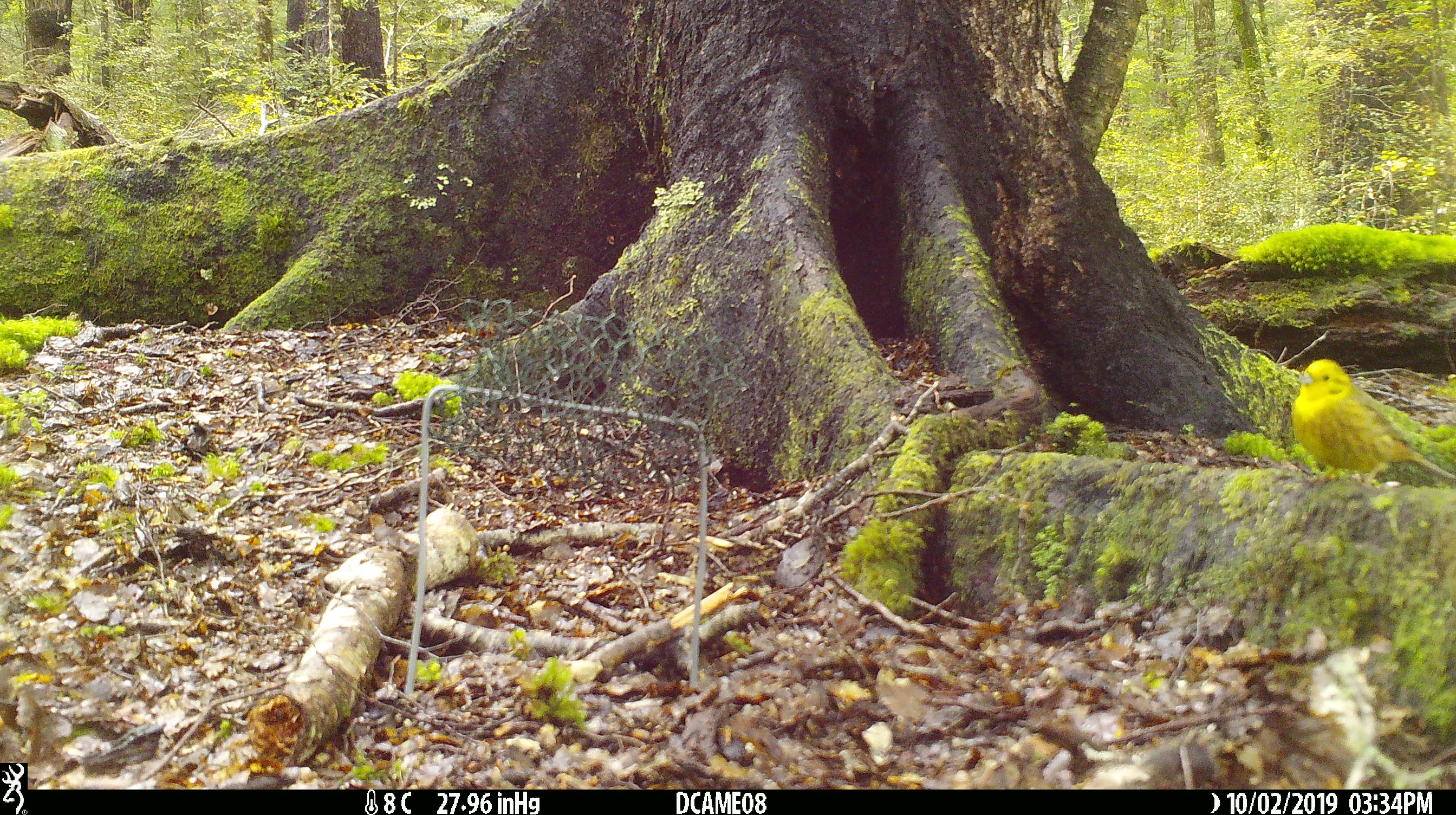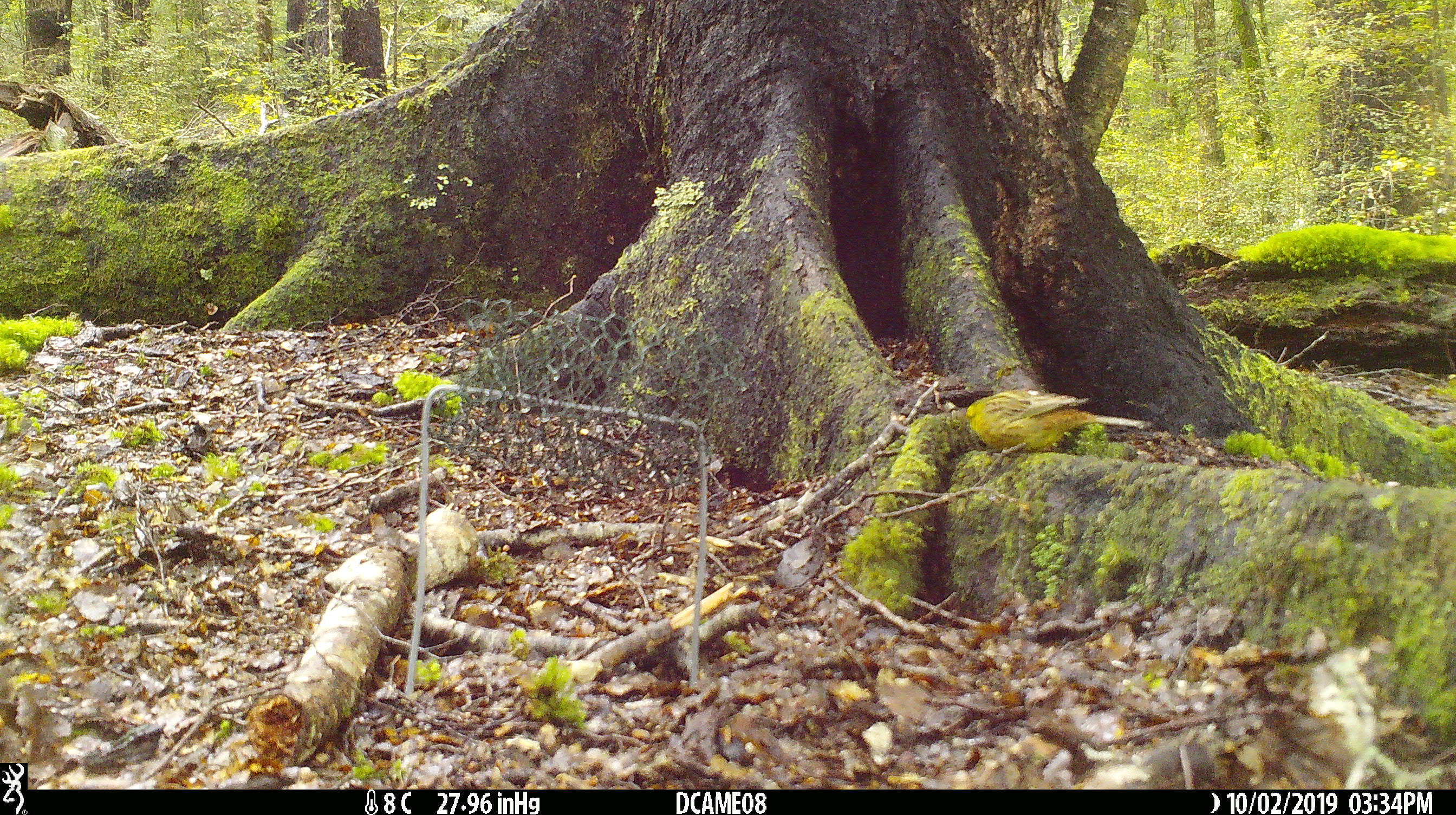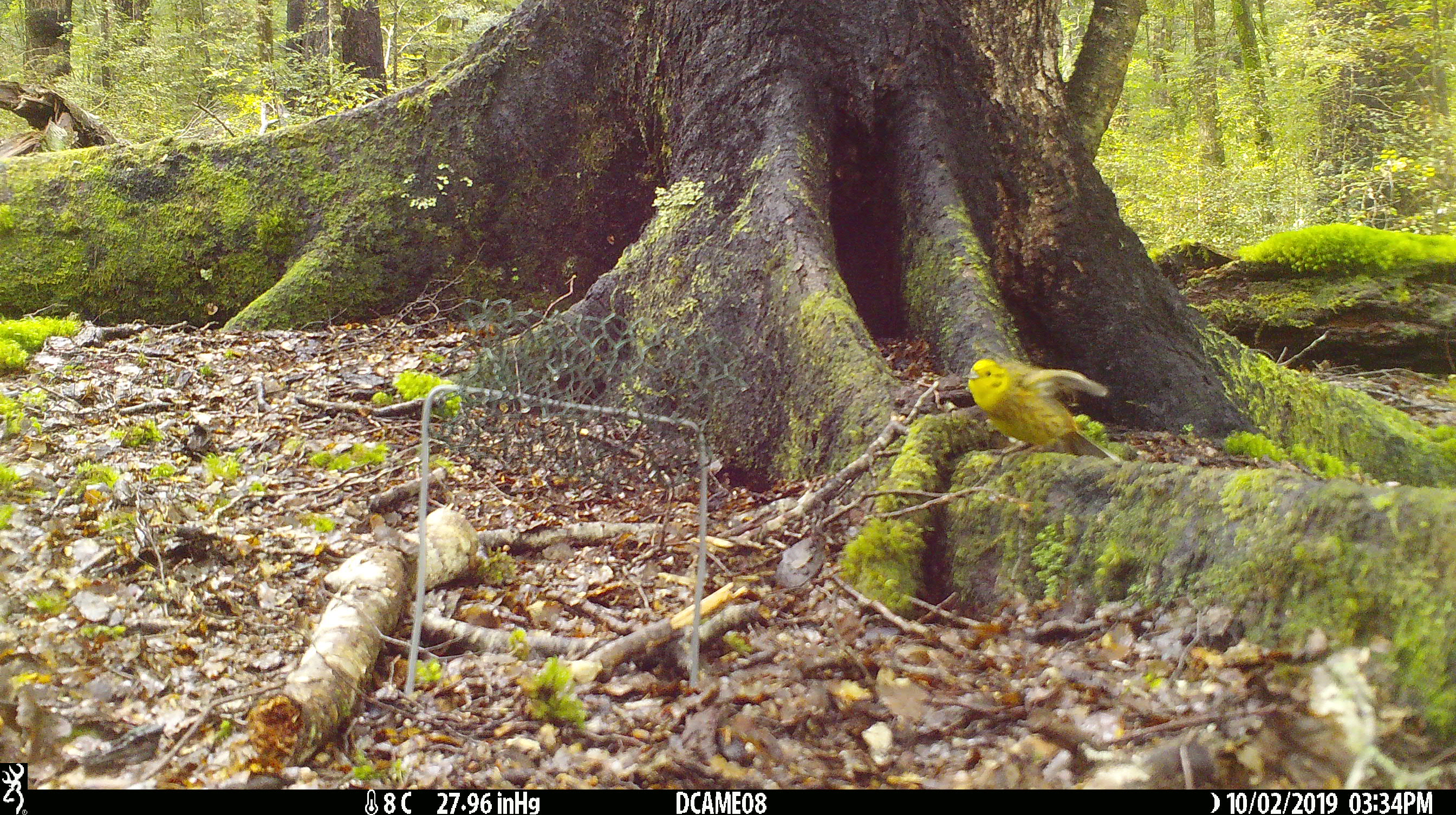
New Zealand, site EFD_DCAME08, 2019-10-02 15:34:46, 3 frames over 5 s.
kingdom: Animalia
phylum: Chordata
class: Aves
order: Passeriformes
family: Emberizidae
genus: Emberiza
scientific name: Emberiza citrinella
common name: yellowhammer